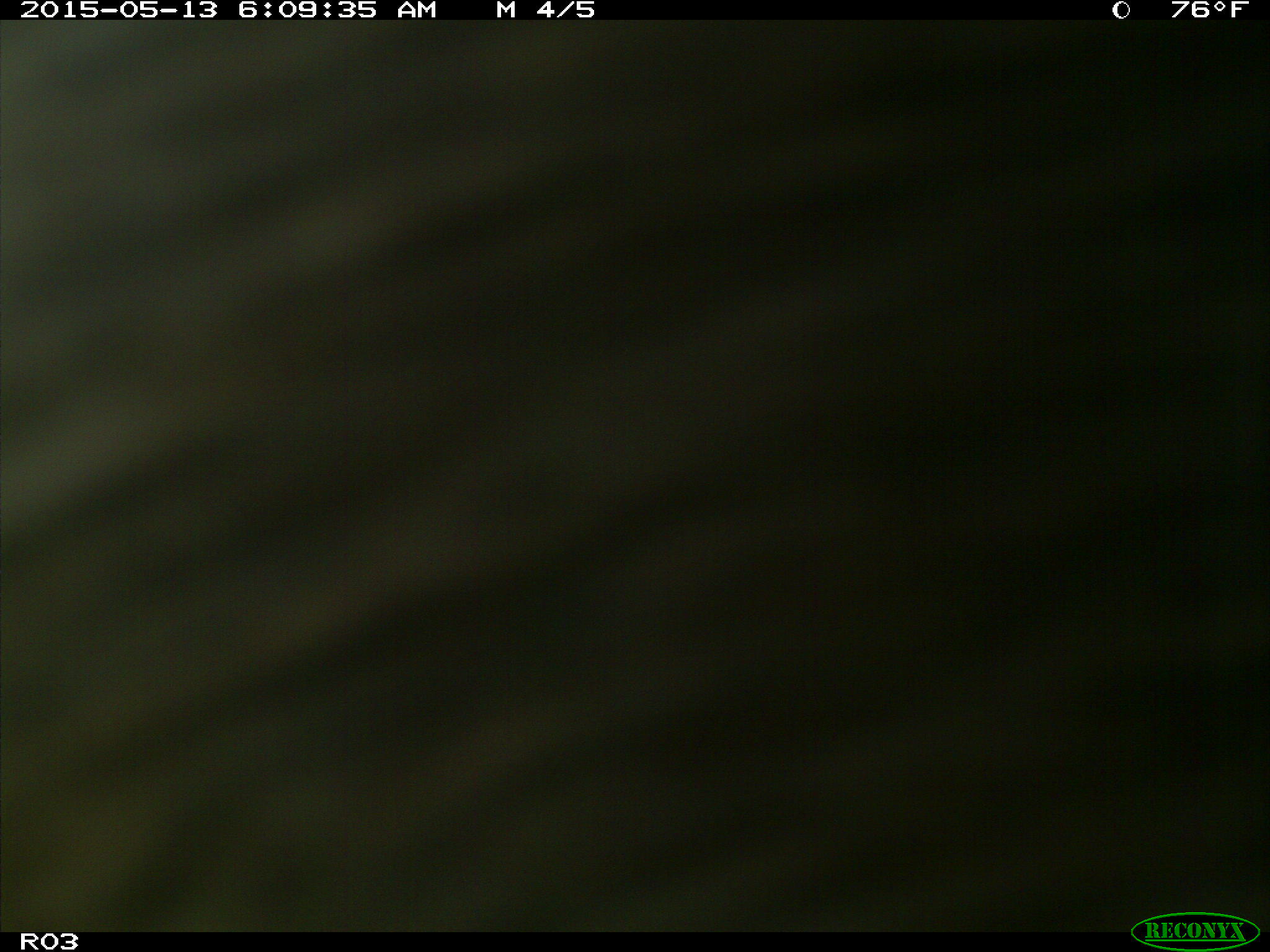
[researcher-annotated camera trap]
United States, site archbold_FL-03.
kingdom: Animalia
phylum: Chordata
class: Mammalia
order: Artiodactyla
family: Bovidae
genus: Bos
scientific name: Bos taurus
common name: domestic cow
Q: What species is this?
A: Bos taurus (domestic cow).